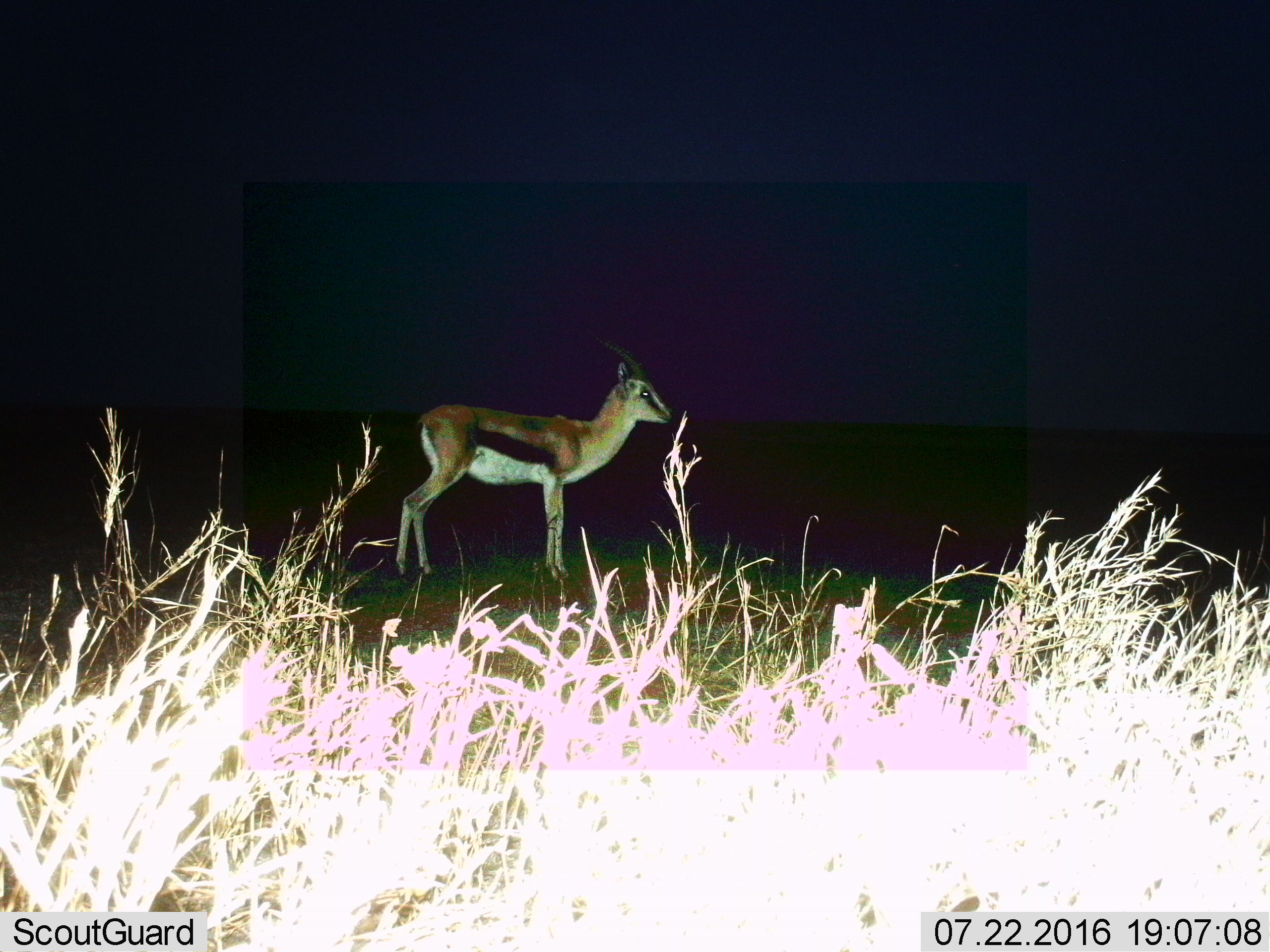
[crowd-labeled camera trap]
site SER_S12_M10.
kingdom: Animalia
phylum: Chordata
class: Mammalia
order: Artiodactyla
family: Bovidae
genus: Eudorcas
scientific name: Eudorcas thomsonii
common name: thomson's gazelle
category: gazellethomsons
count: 1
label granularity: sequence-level